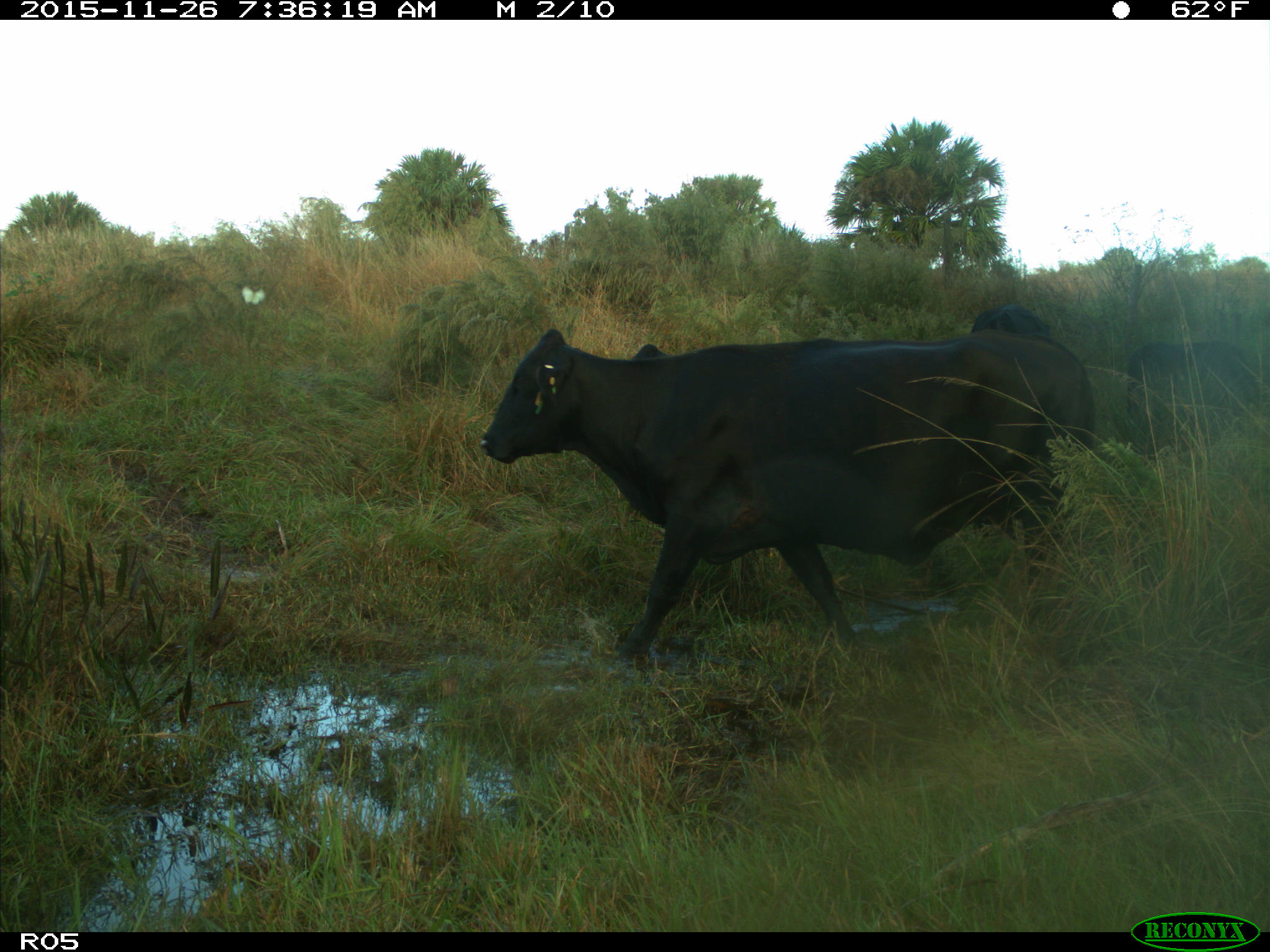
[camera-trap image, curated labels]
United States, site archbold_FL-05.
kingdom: Animalia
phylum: Chordata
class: Mammalia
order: Artiodactyla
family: Bovidae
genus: Bos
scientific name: Bos taurus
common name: domestic cow